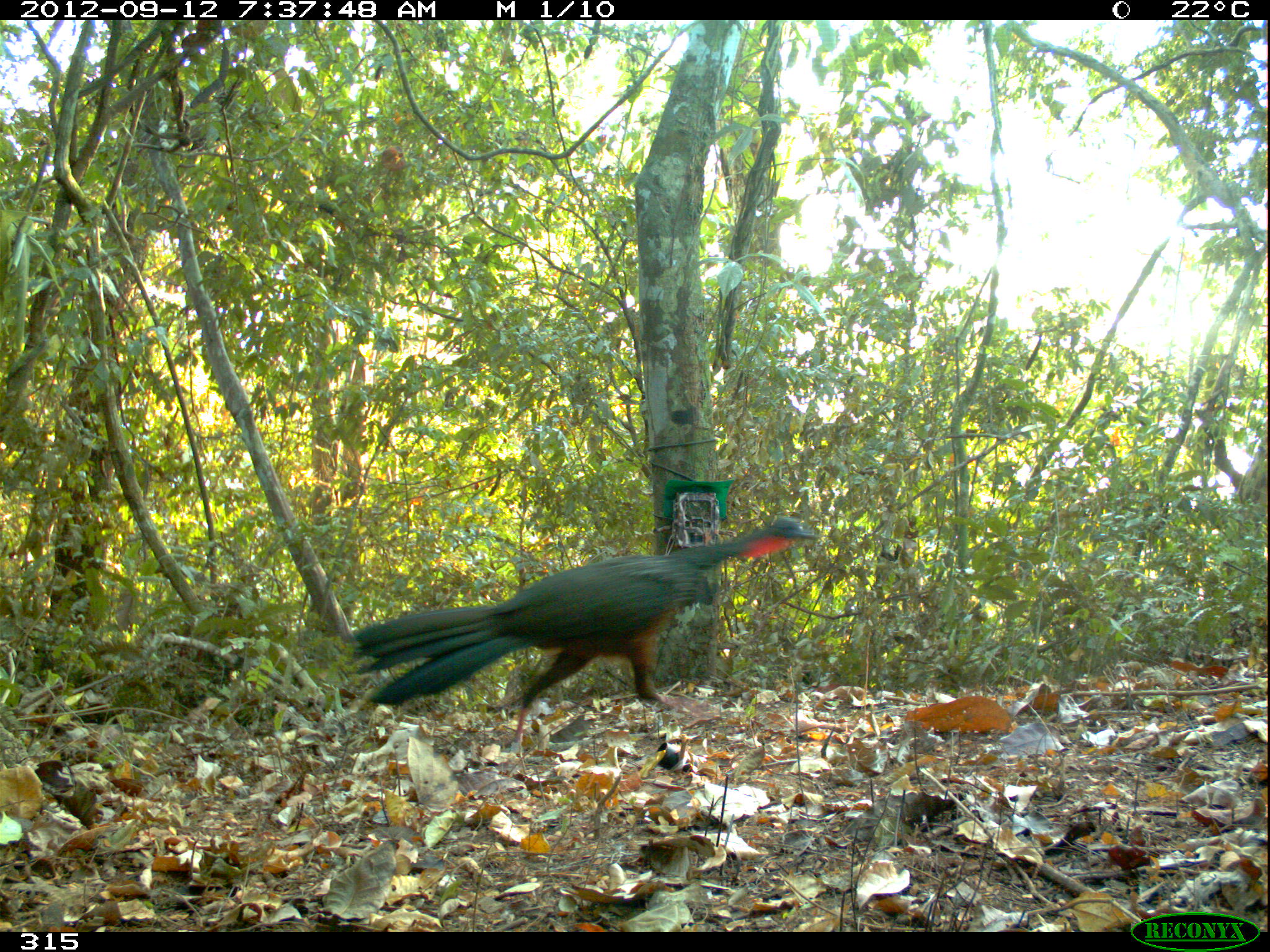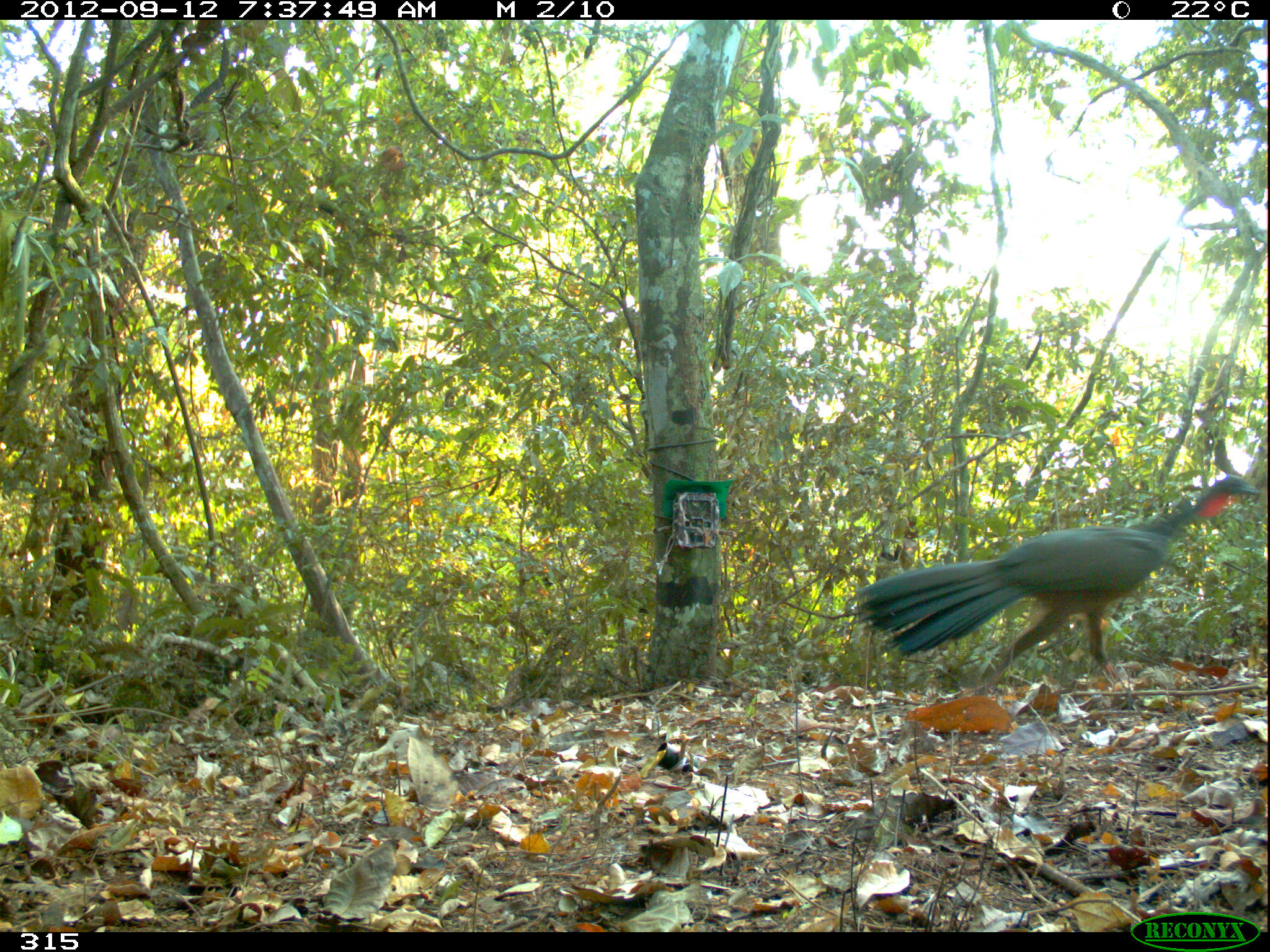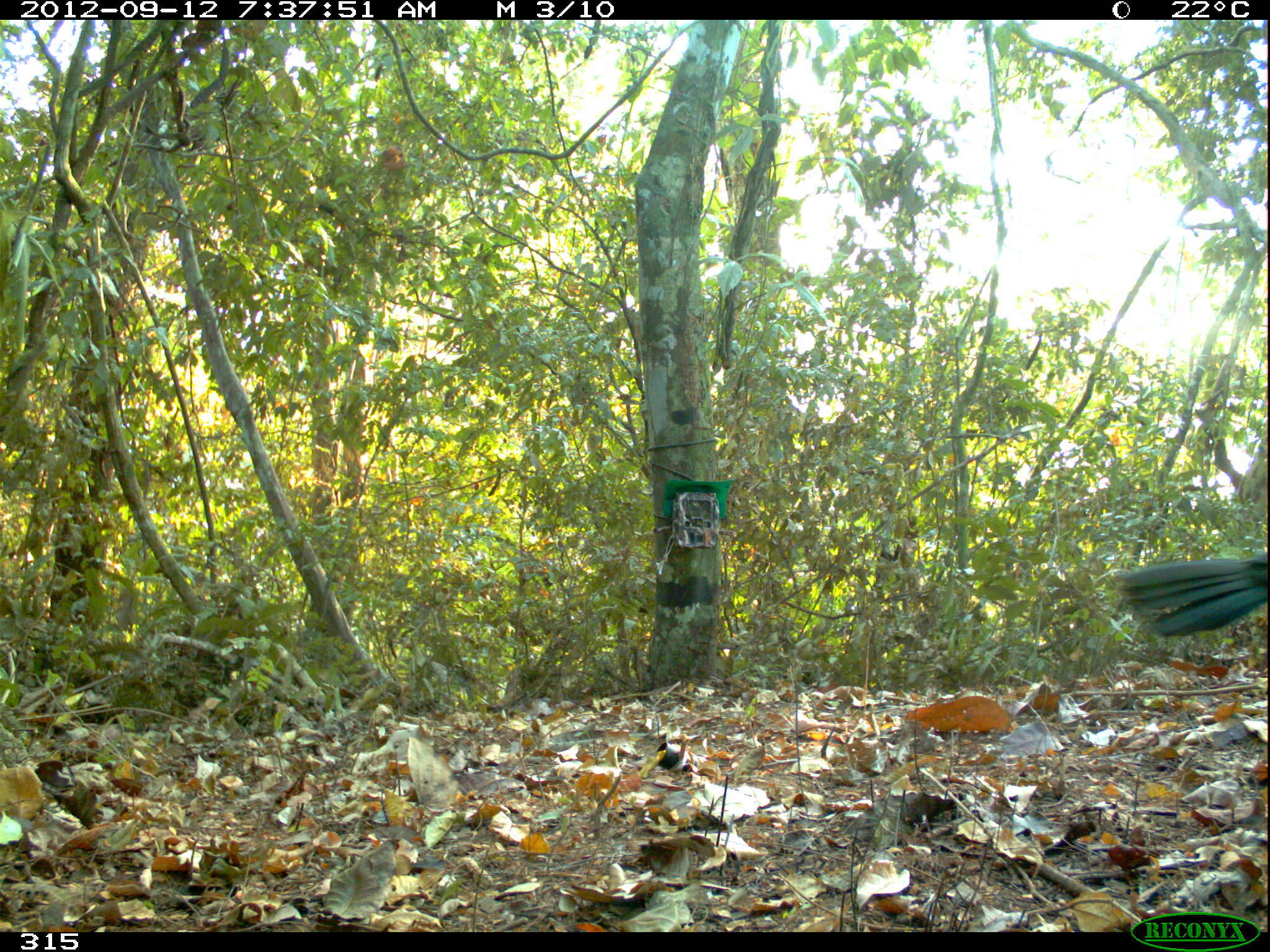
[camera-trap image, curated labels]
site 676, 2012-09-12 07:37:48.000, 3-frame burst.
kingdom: Animalia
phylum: Chordata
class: Aves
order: Galliformes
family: Cracidae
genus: Penelope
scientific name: Penelope jacquacu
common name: spix's guan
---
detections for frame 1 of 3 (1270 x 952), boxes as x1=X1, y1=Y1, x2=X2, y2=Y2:
penelope jacquacu: x1=352, y1=512, x2=816, y2=741